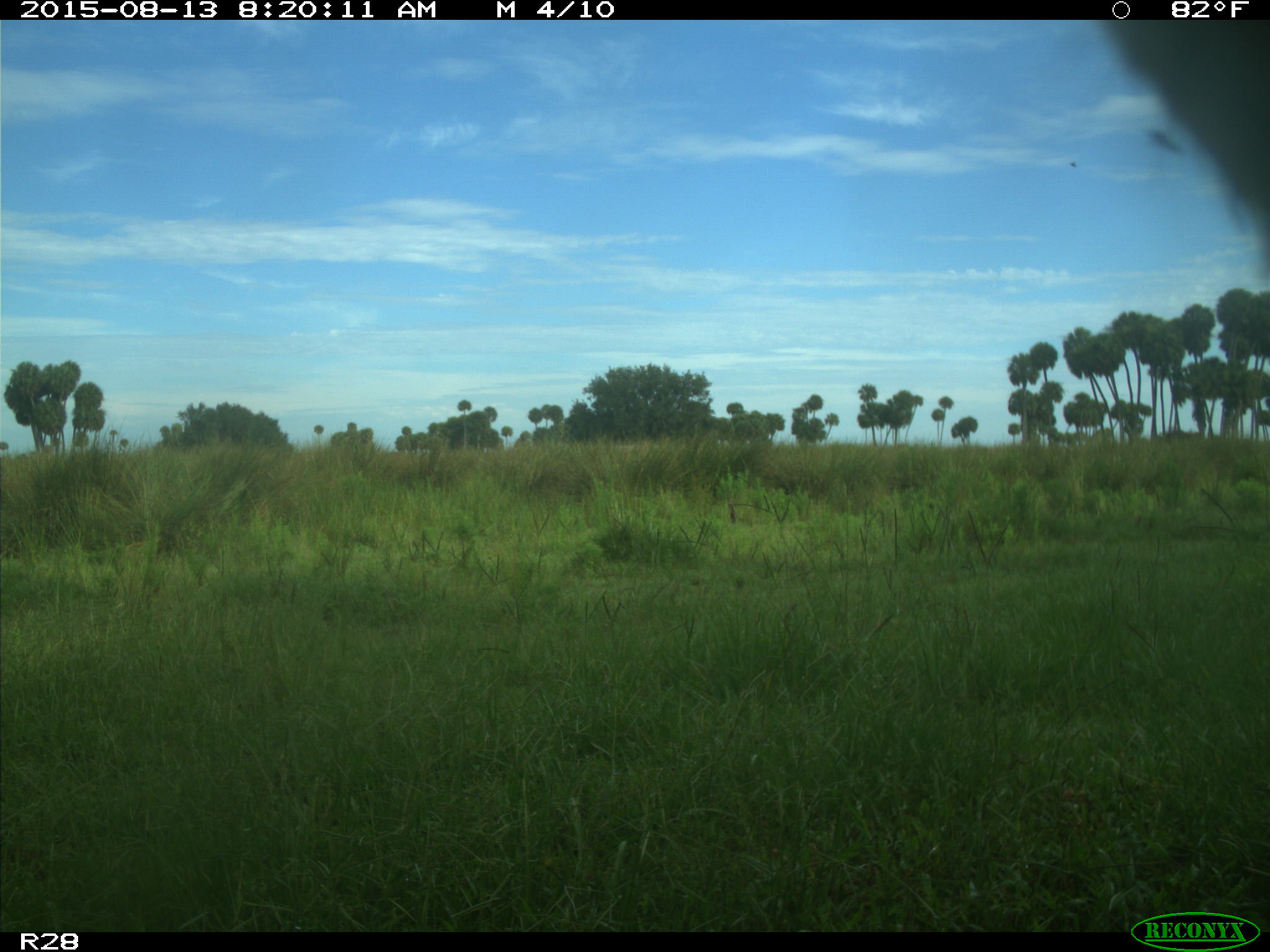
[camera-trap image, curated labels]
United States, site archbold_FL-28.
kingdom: Animalia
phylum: Chordata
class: Mammalia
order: Artiodactyla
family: Bovidae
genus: Bos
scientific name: Bos taurus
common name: domestic cow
Bos taurus (domestic cow).